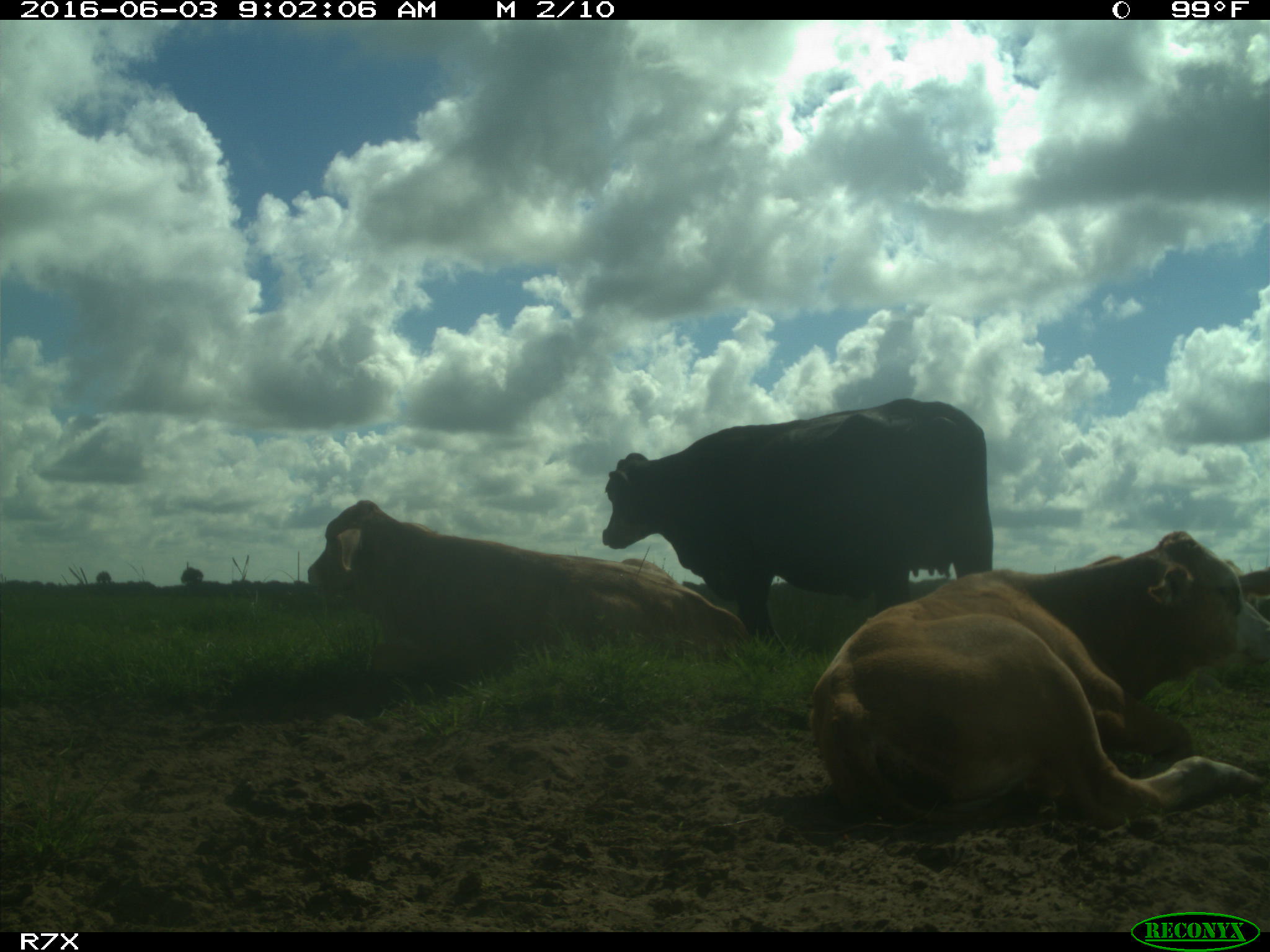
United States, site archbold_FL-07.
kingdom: Animalia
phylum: Chordata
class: Mammalia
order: Artiodactyla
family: Bovidae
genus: Bos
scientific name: Bos taurus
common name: domestic cow